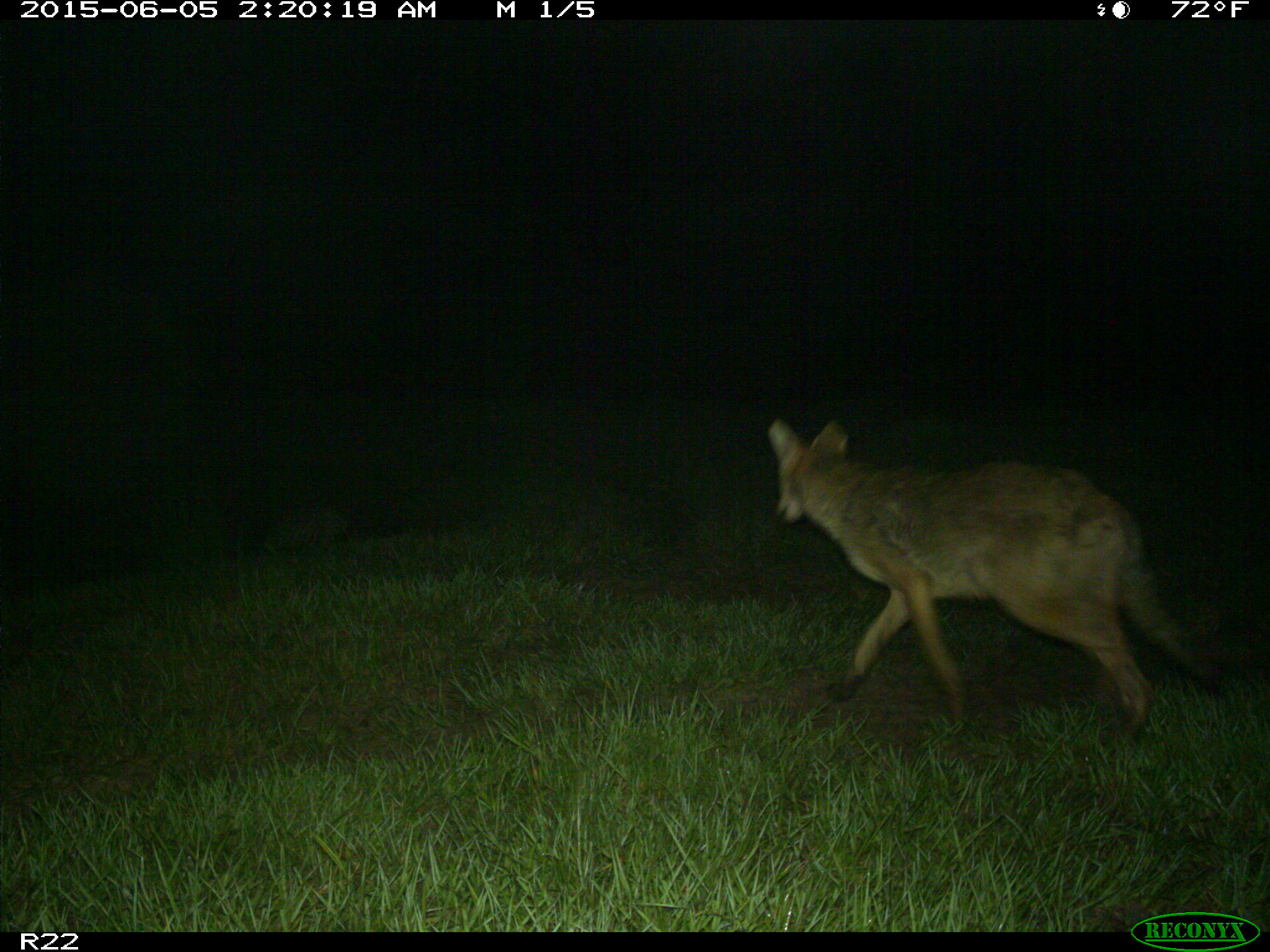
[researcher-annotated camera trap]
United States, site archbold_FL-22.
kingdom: Animalia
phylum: Chordata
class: Mammalia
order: Artiodactyla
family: Bovidae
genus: Bos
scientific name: Bos taurus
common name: domestic cow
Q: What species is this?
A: Bos taurus (domestic cow).